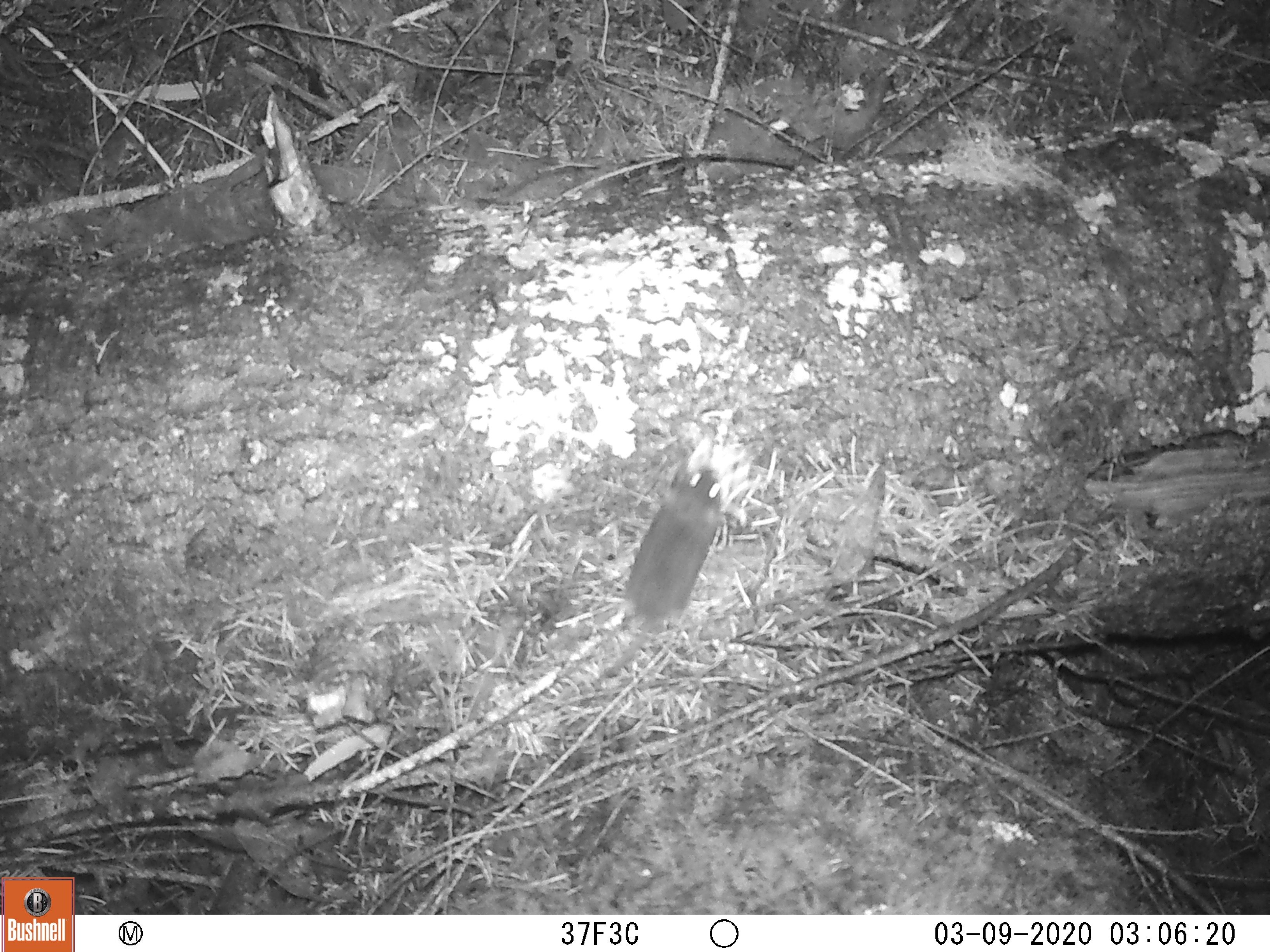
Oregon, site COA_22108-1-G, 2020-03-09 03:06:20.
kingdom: Animalia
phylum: Chordata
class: Mammalia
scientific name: Mammalia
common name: small mammal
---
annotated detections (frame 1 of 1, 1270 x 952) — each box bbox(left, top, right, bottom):
small mammal: bbox(513, 417, 773, 753)